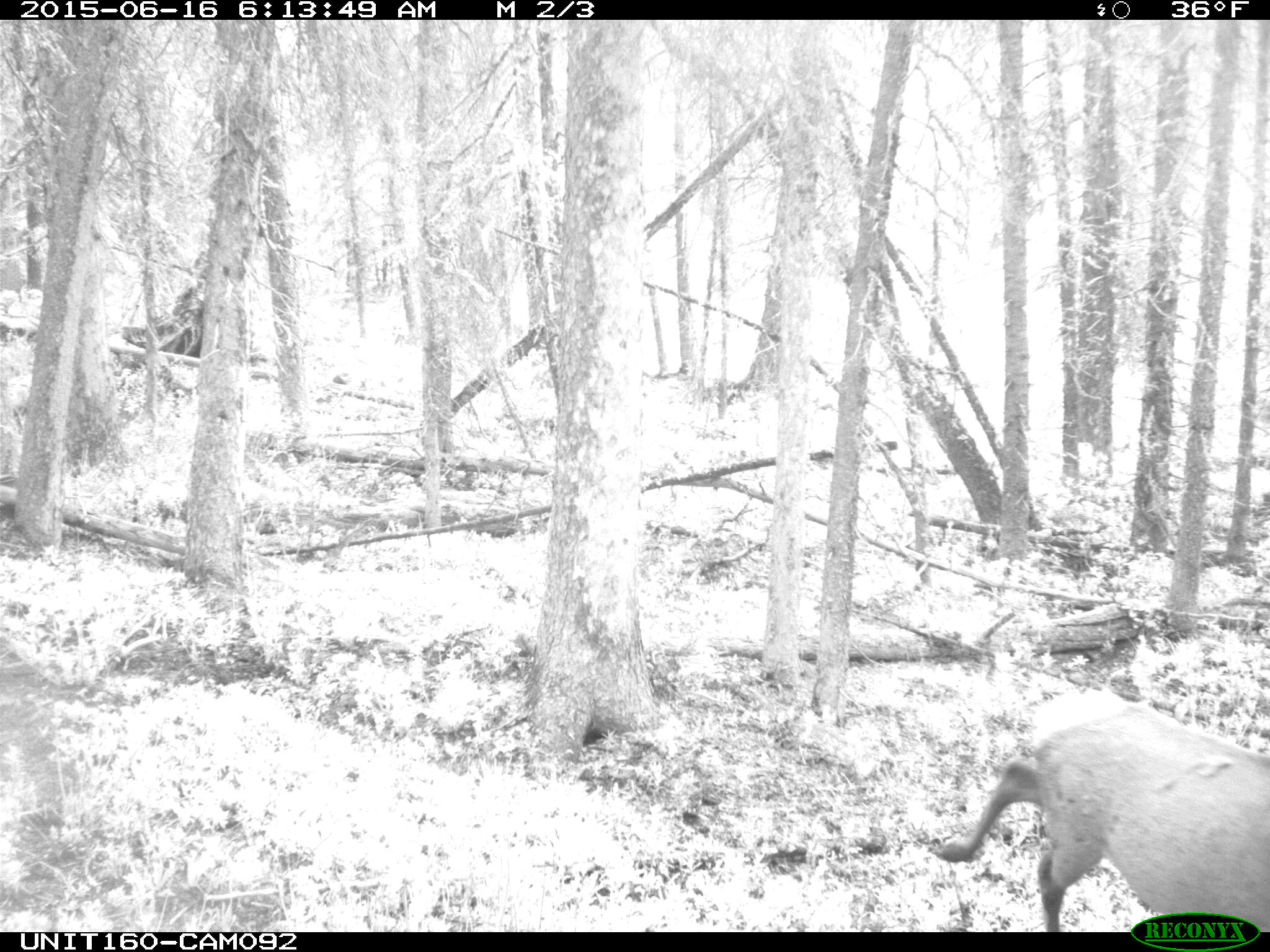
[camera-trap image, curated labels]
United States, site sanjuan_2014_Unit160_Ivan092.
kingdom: Animalia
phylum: Chordata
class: Mammalia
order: Artiodactyla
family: Cervidae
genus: Cervus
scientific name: Cervus elaphus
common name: red deer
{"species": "Cervus elaphus (red deer)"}